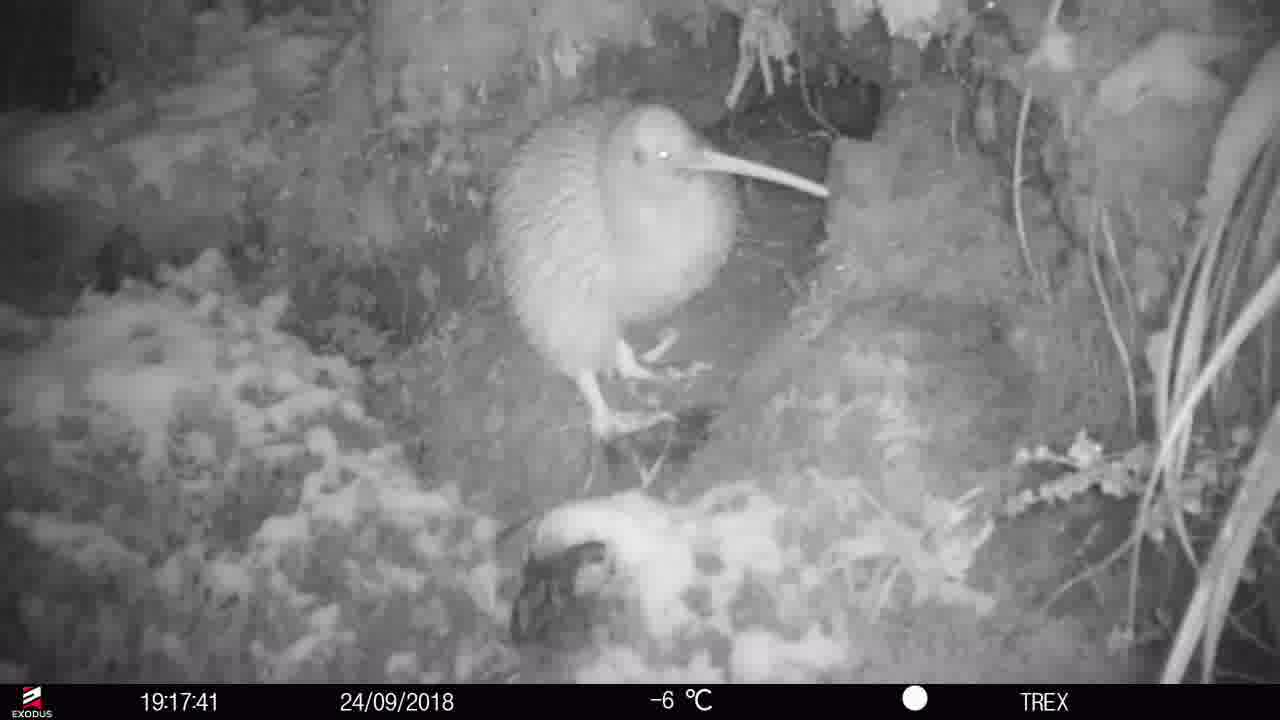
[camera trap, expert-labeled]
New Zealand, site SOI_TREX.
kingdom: Animalia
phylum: Chordata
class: Aves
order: Apterygiformes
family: Apterygidae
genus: Apteryx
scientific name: Apteryx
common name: kiwi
Kiwi (Apteryx).